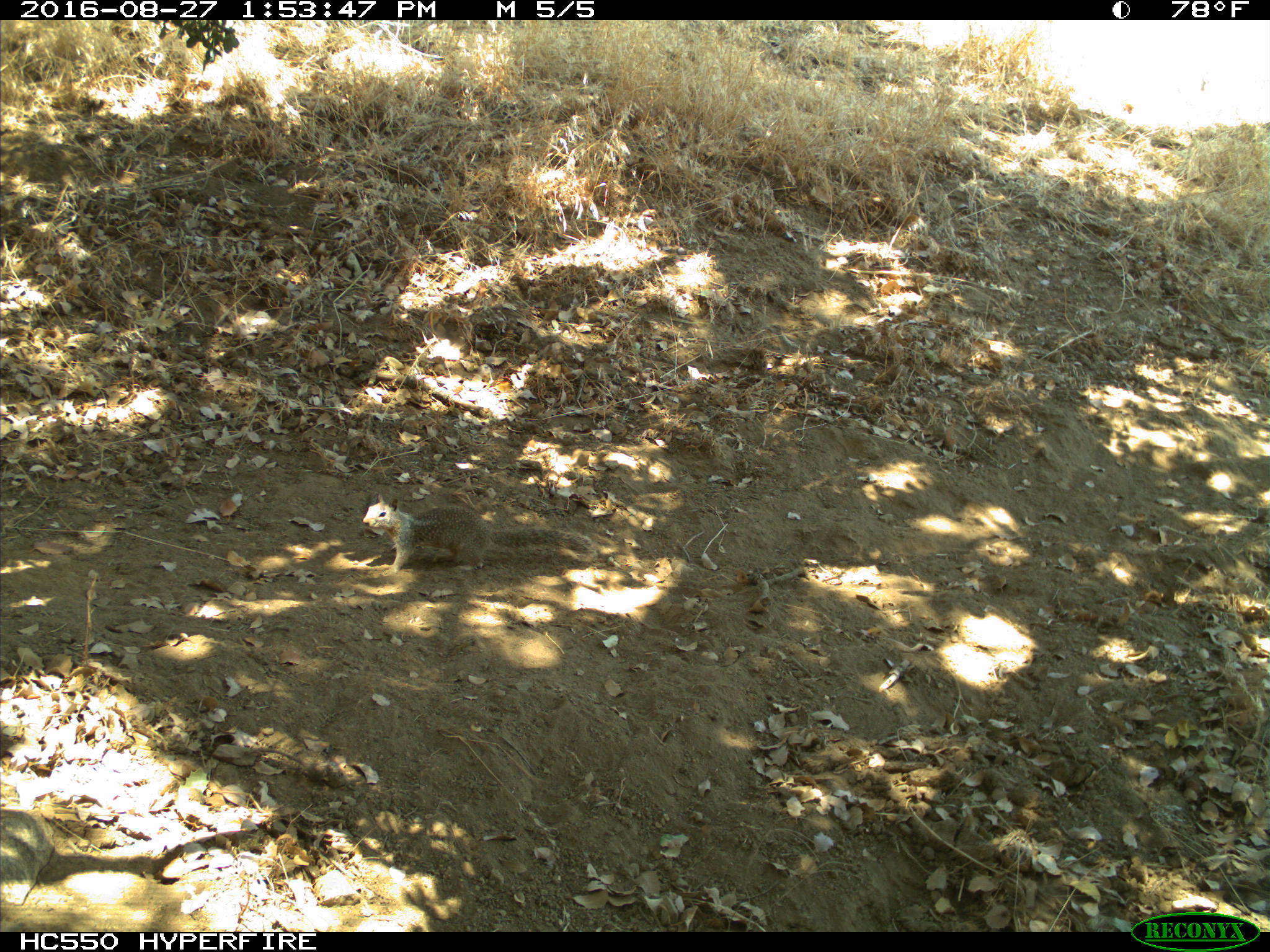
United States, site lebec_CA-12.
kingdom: Animalia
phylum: Chordata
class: Mammalia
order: Rodentia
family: Sciuridae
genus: Otospermophilus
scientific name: Otospermophilus beecheyi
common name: california ground squirrel